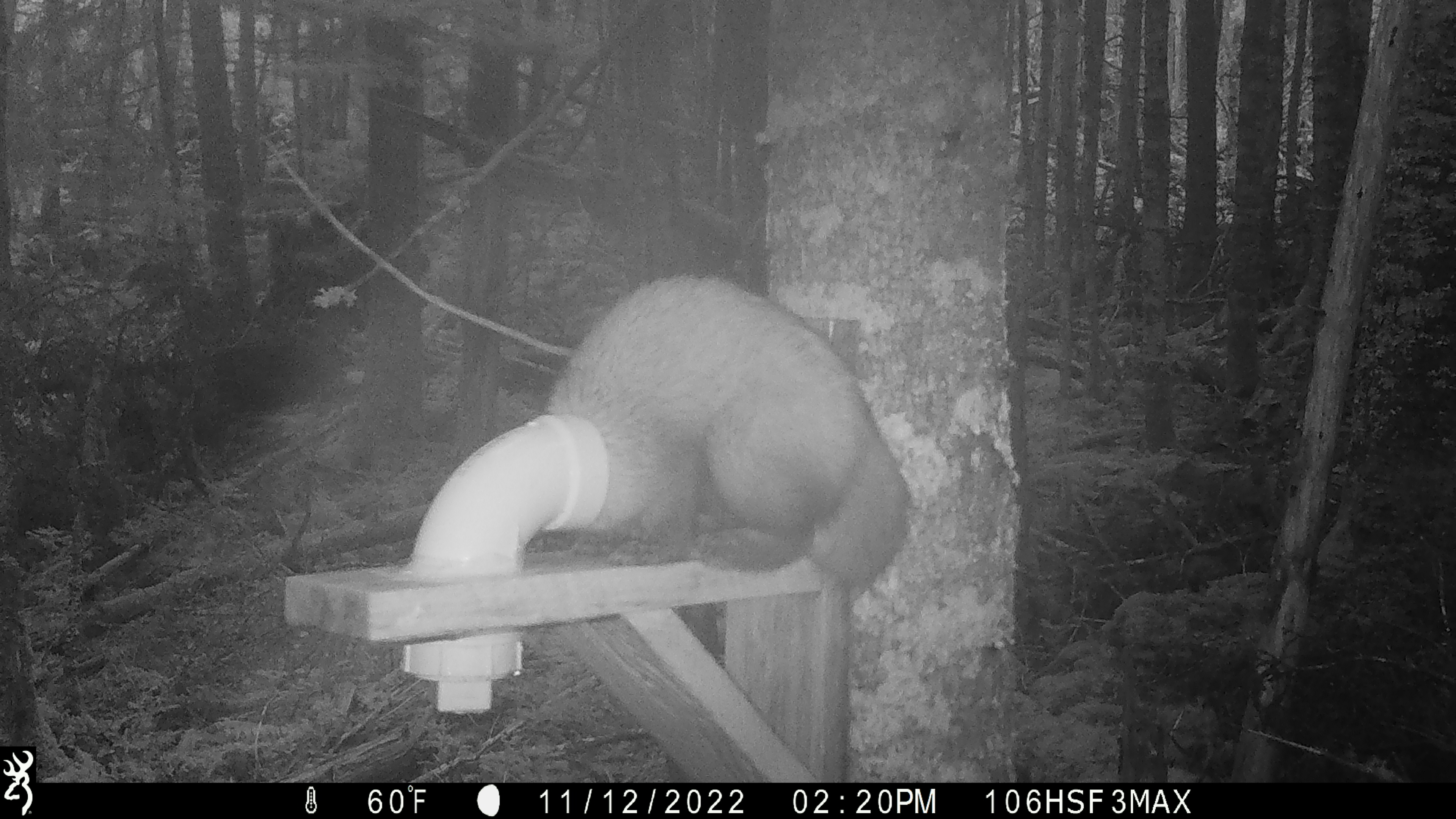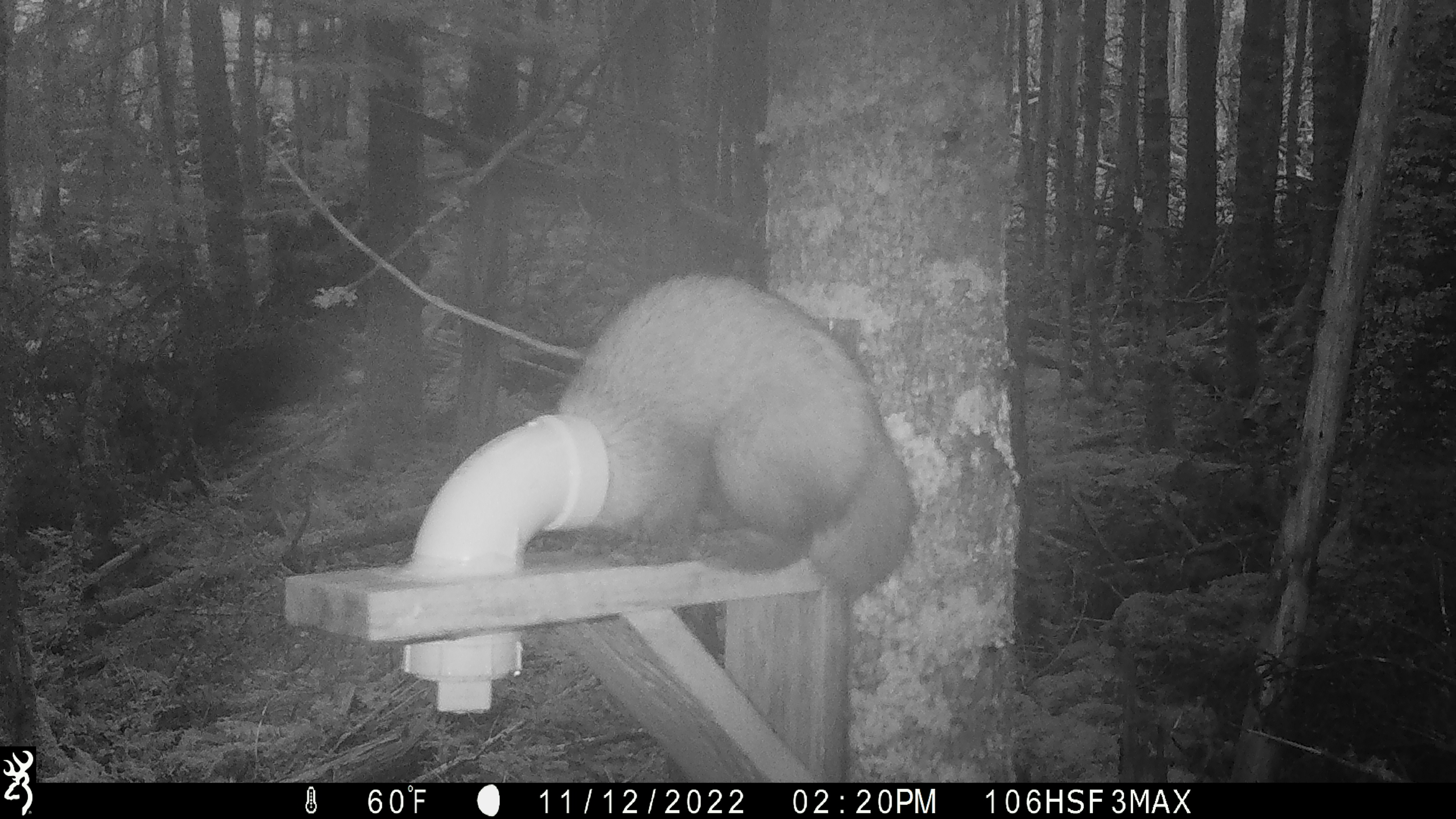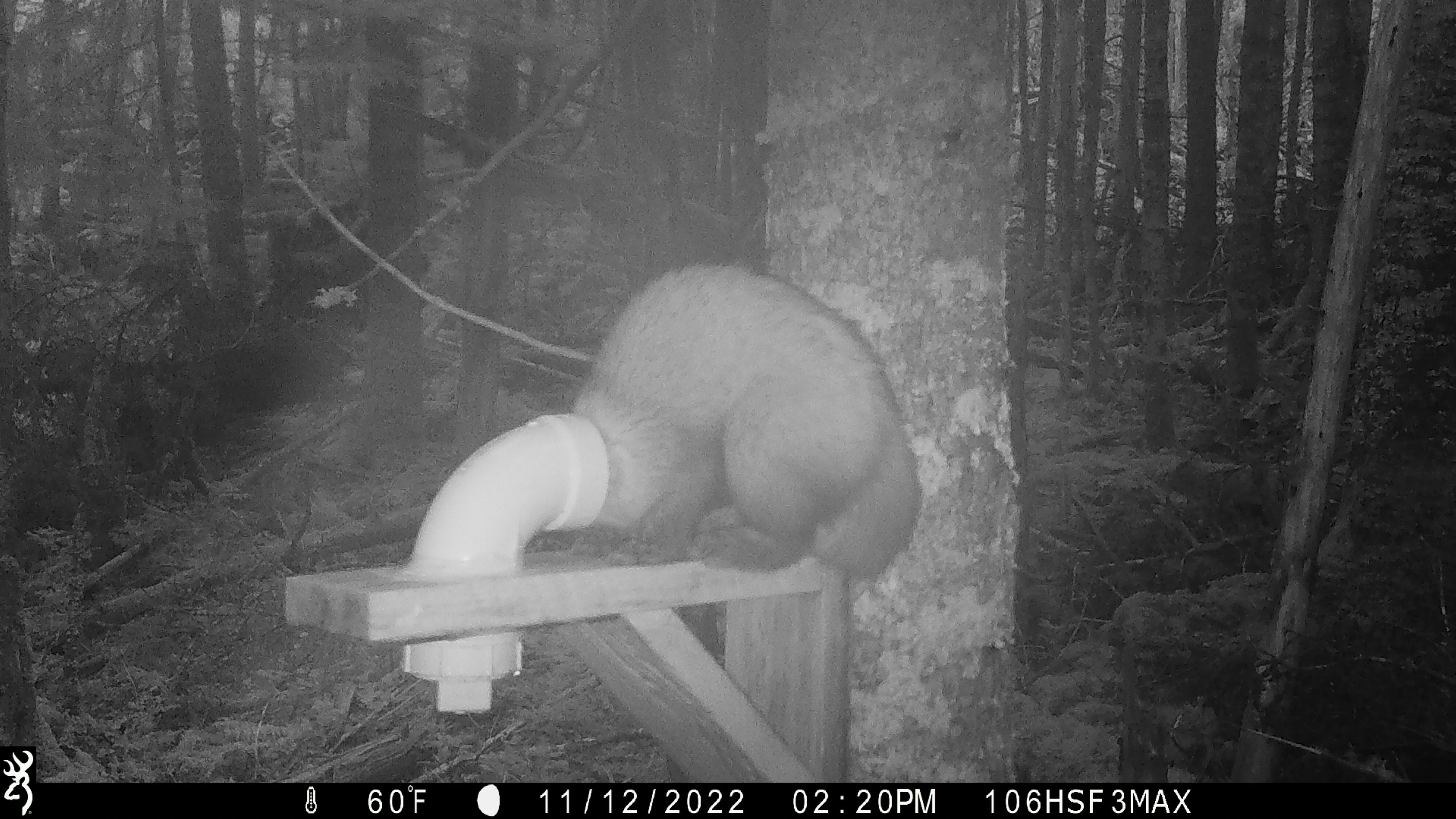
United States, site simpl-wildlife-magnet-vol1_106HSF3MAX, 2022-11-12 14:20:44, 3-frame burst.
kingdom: Animalia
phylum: Chordata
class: Mammalia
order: Carnivora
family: Mustelidae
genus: Martes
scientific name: Martes americana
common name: american marten